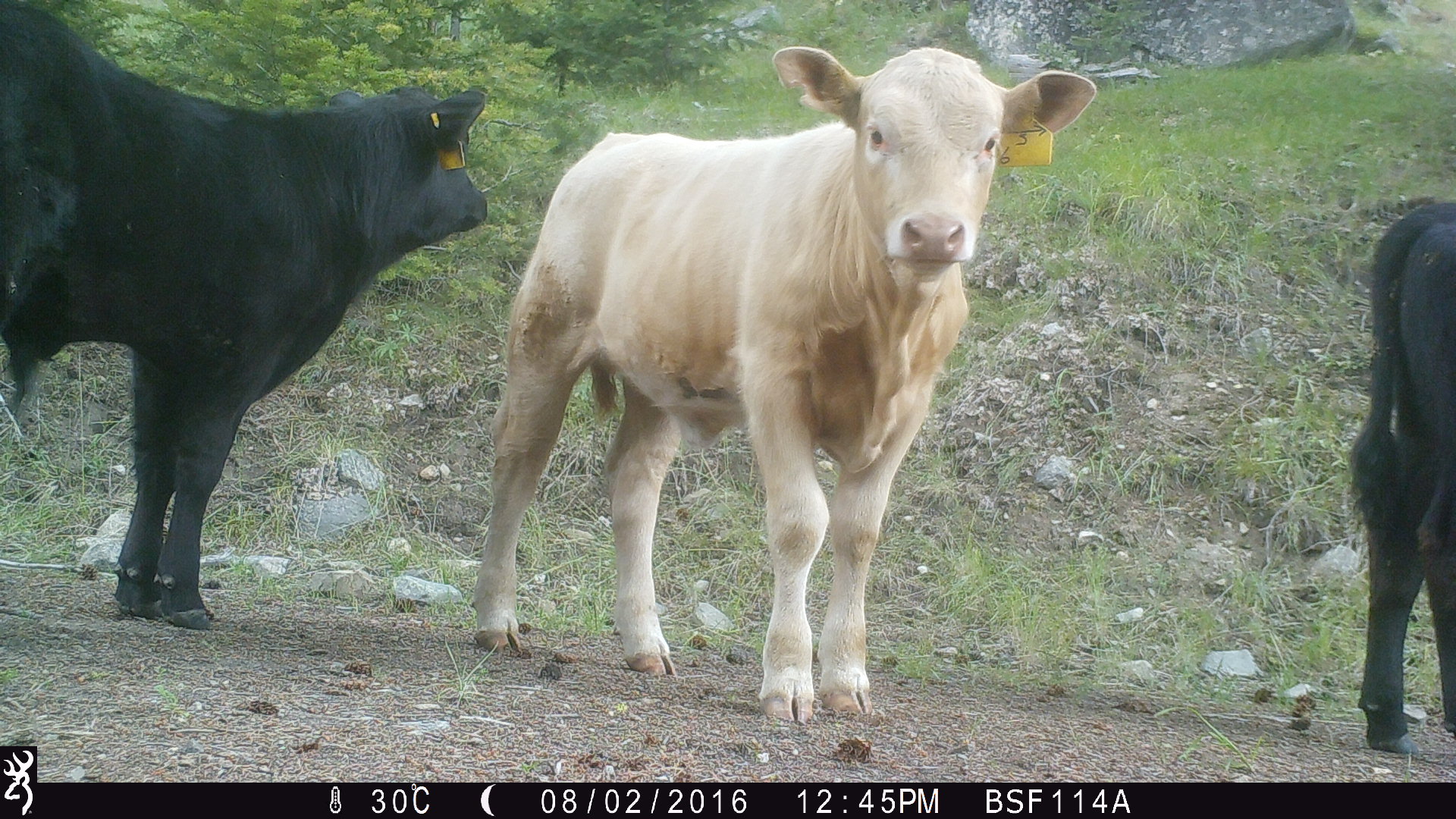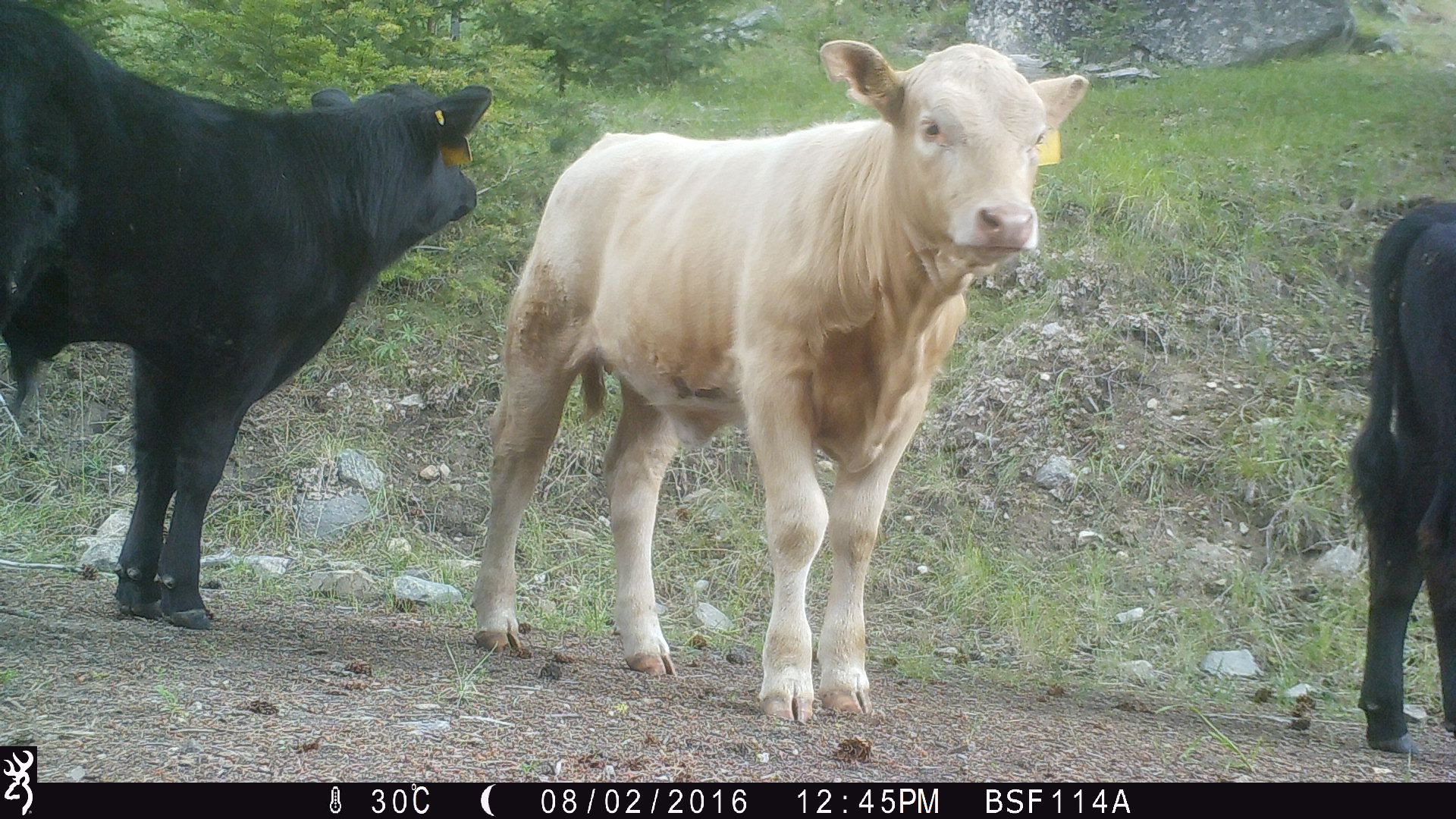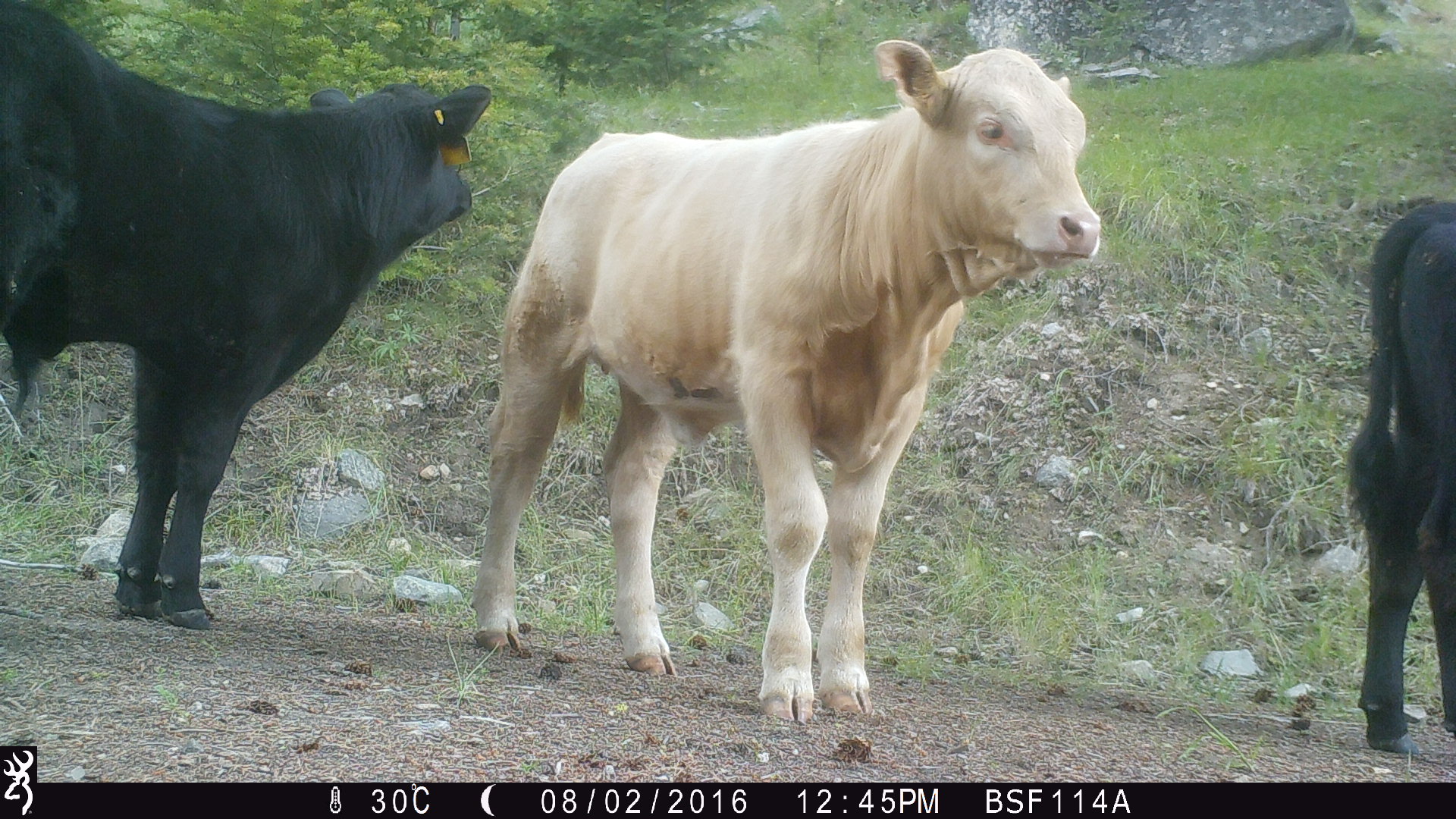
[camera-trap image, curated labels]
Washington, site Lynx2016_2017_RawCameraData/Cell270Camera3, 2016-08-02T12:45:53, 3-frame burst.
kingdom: Animalia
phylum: Chordata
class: Mammalia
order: Artiodactyla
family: Bovidae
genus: Bos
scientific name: Bos taurus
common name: domestic cattle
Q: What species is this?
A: Domestic cattle (Bos taurus).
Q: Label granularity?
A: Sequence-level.